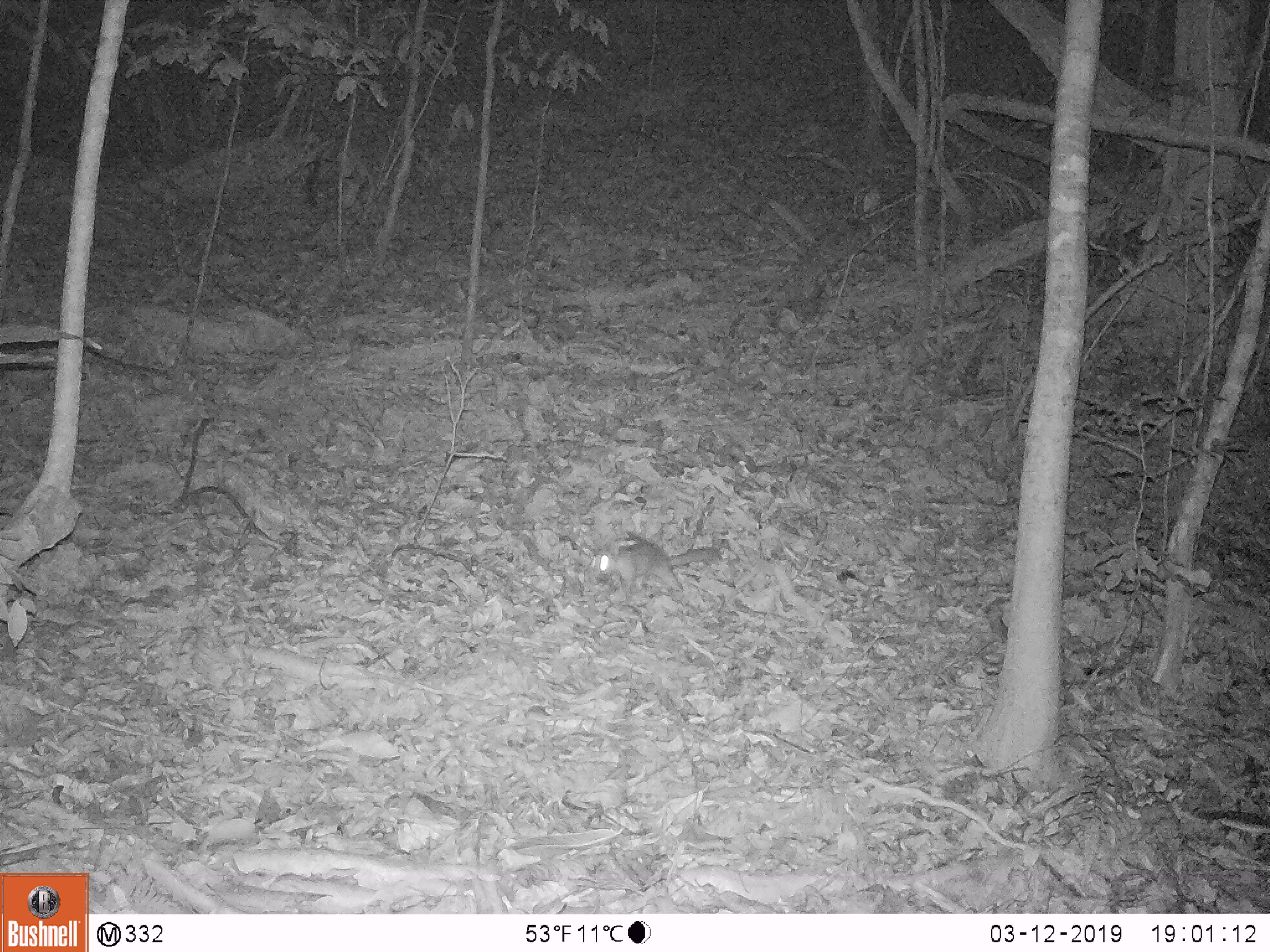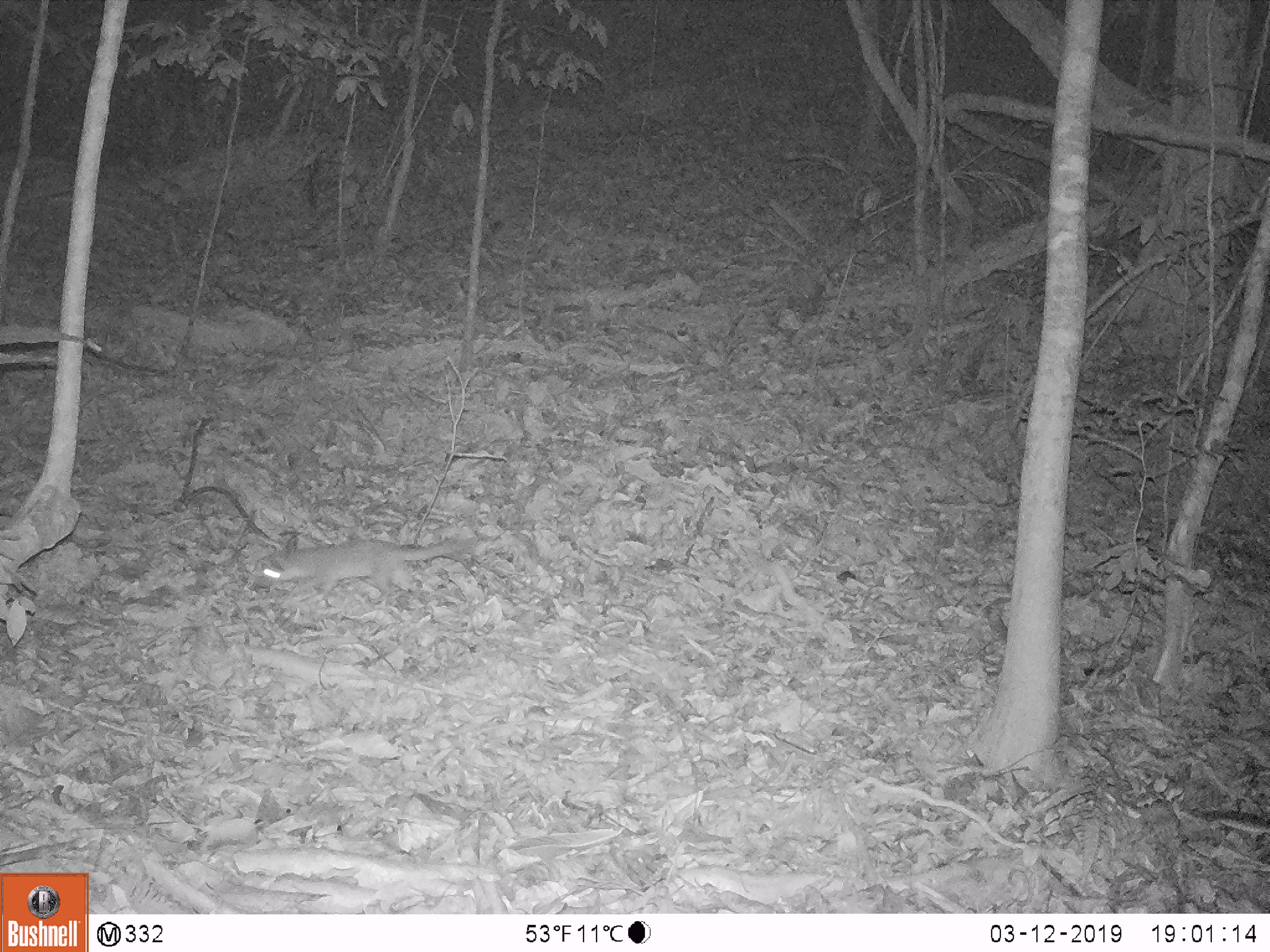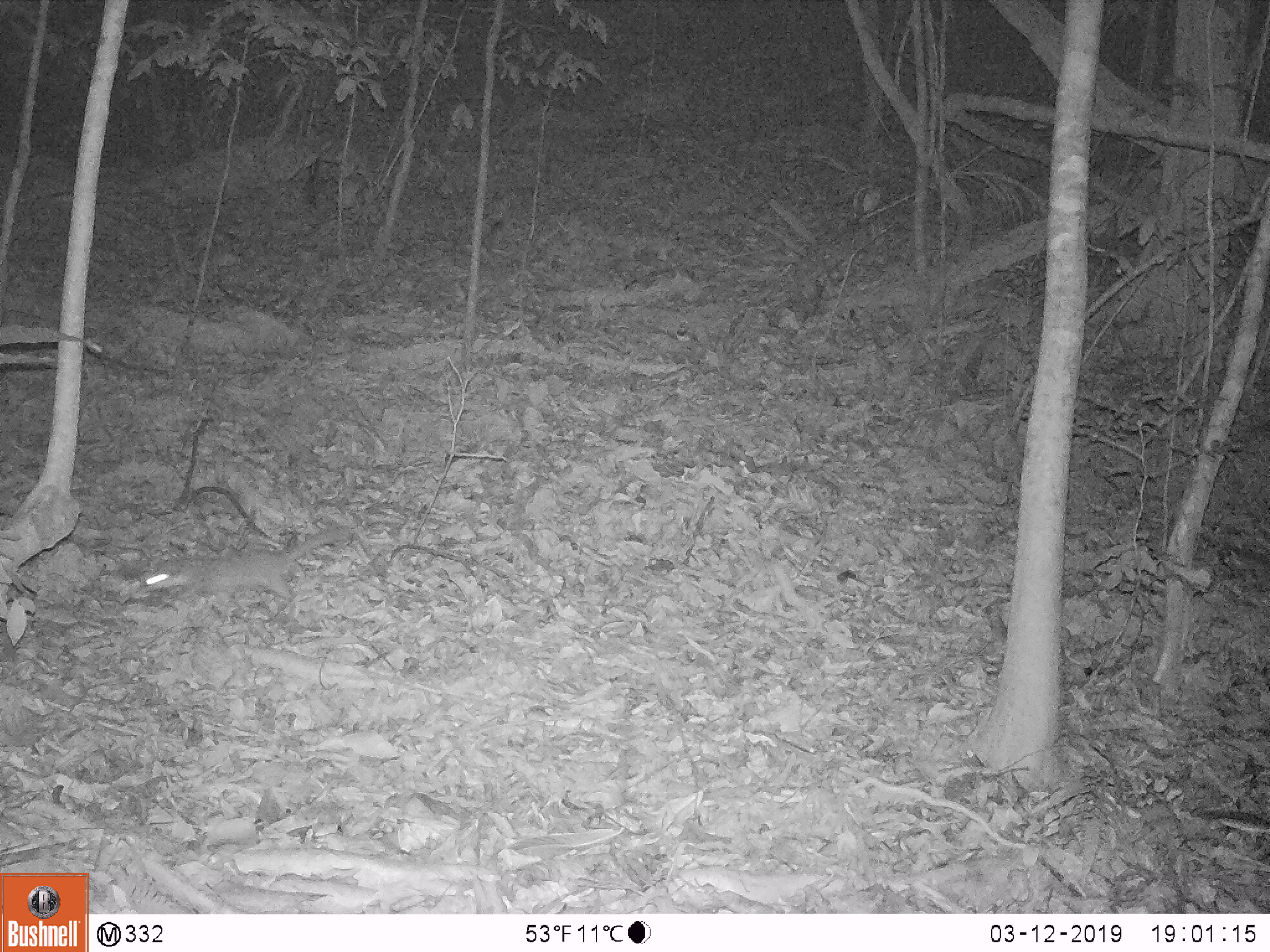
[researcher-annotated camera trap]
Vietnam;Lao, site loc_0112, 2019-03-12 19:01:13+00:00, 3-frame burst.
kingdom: Animalia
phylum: Chordata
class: Mammalia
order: Carnivora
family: Mustelidae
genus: Melogale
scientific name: Melogale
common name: ferret badger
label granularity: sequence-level